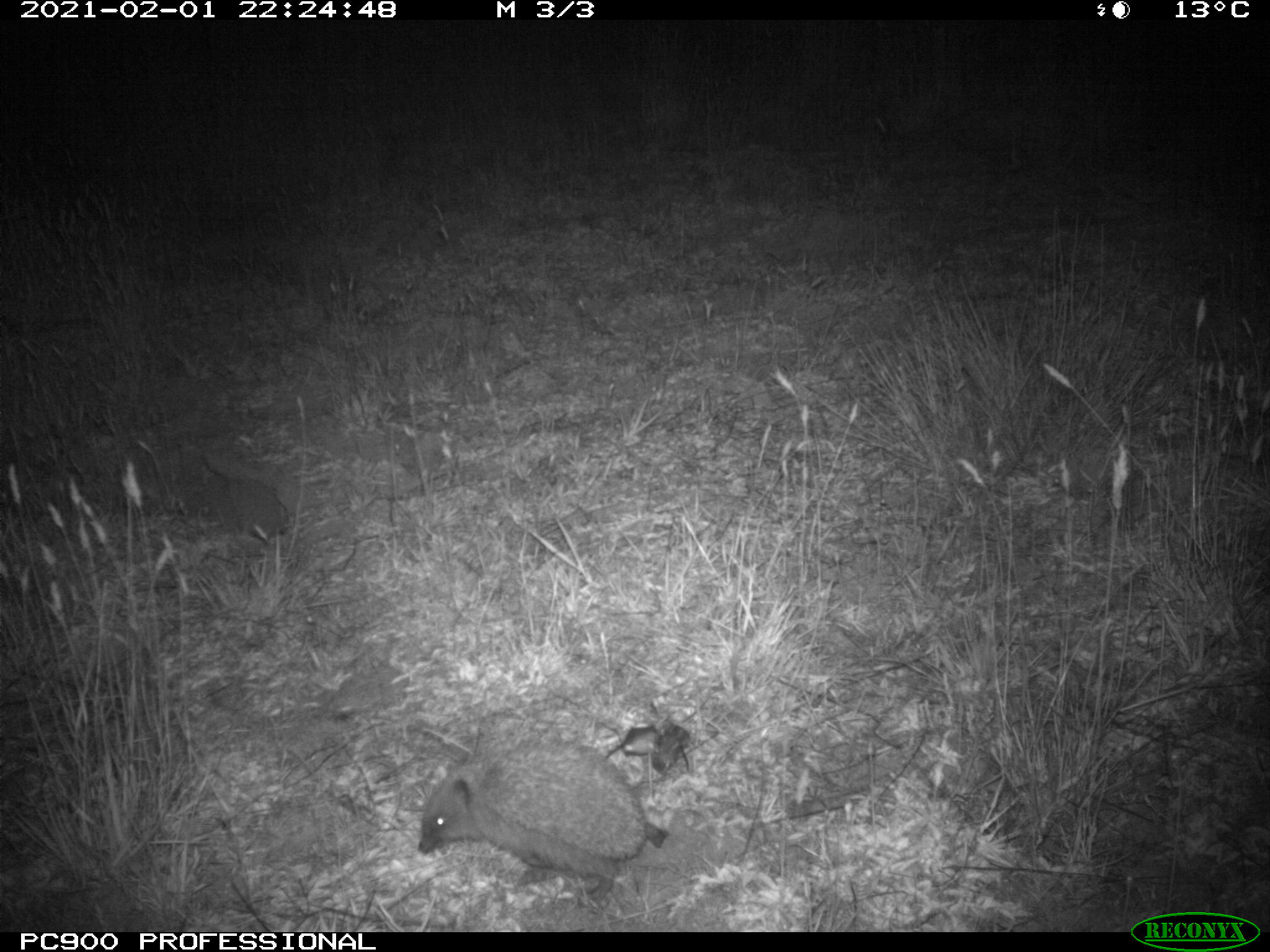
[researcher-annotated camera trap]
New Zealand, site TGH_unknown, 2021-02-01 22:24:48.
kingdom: Animalia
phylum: Chordata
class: Mammalia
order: Eulipotyphla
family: Erinaceidae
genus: Erinaceus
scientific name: Erinaceus europaeus europaeus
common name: european hedgehog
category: hedgehog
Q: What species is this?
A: Hedgehog (european hedgehog) (Erinaceus europaeus europaeus).